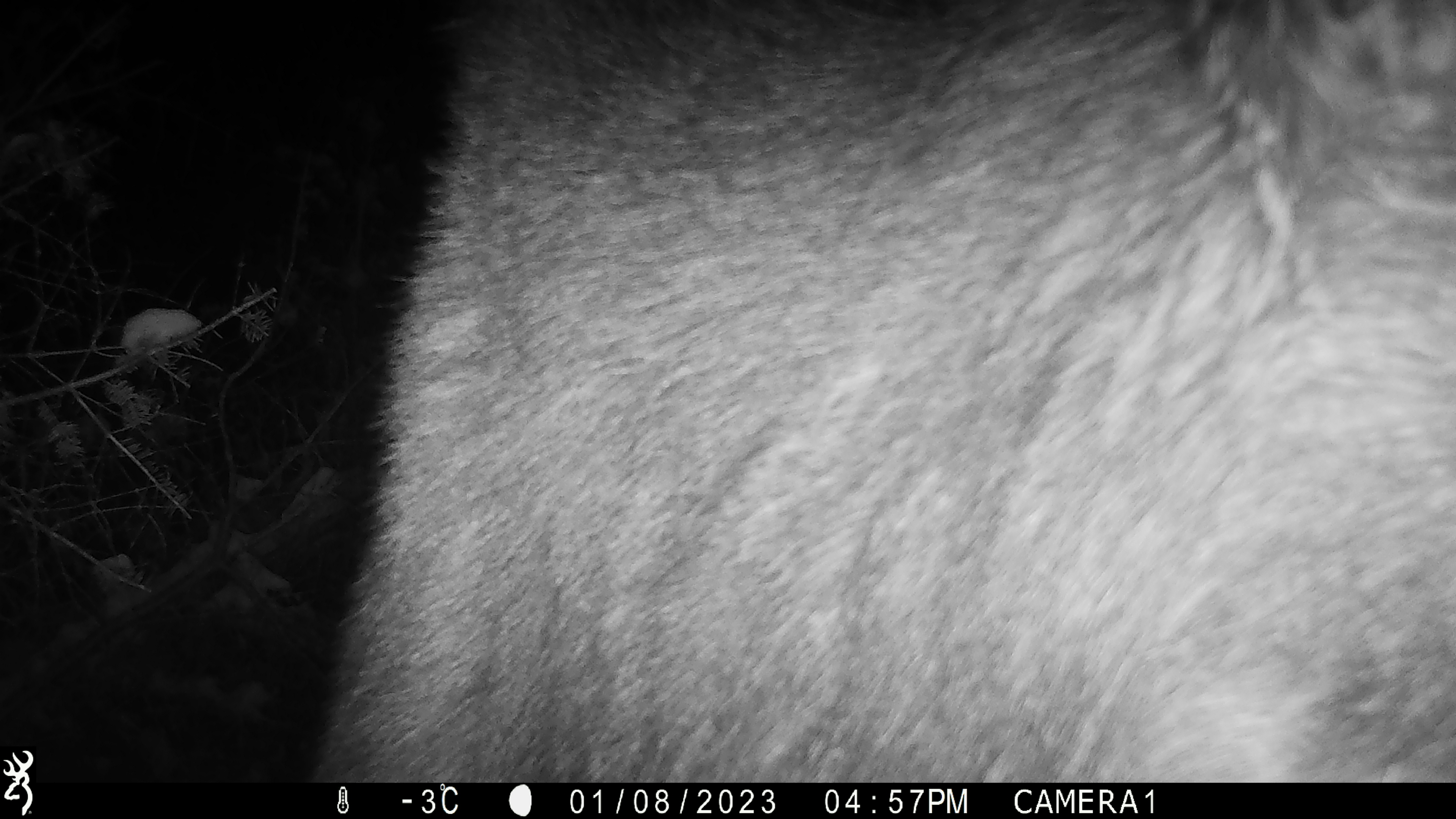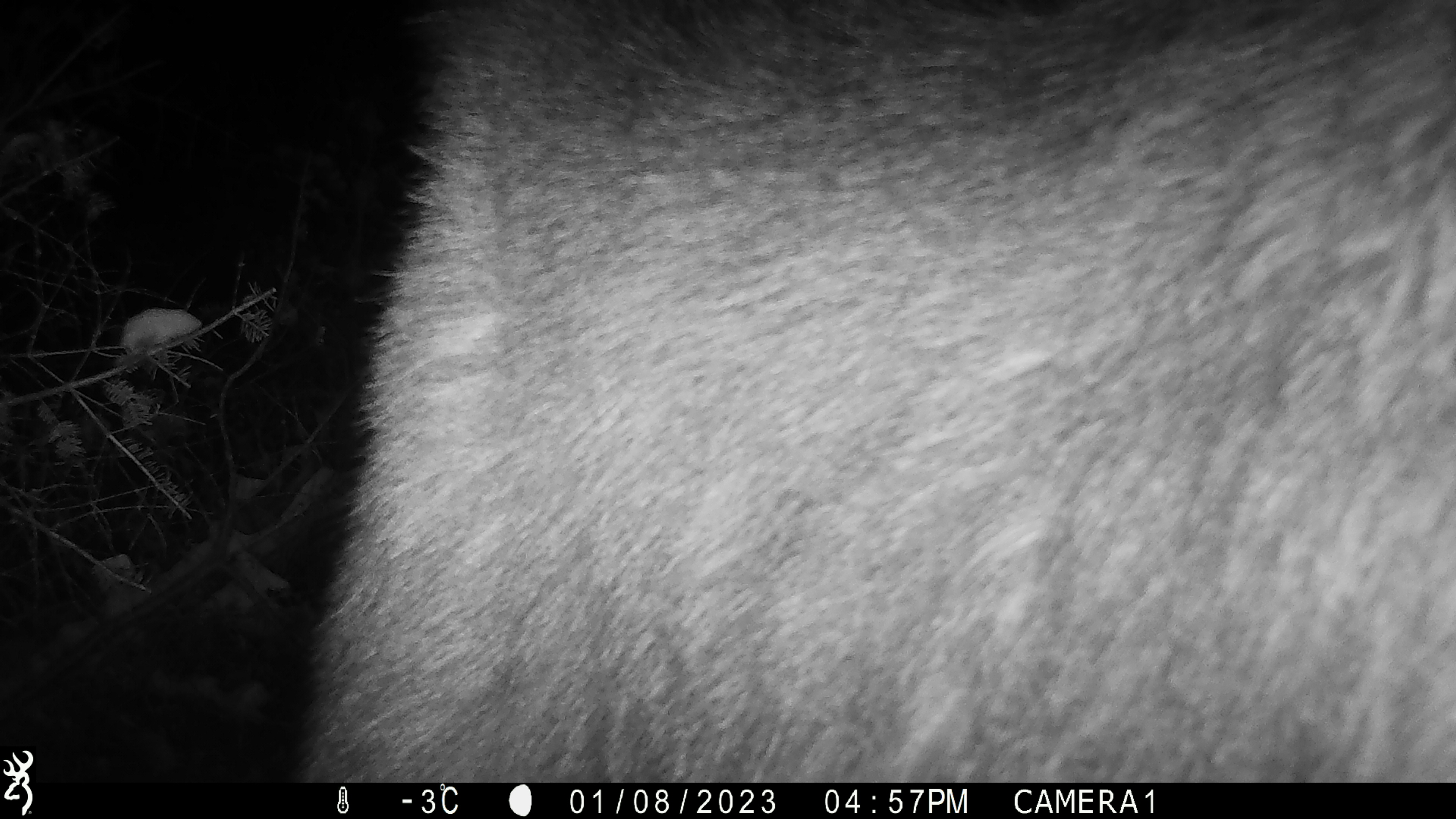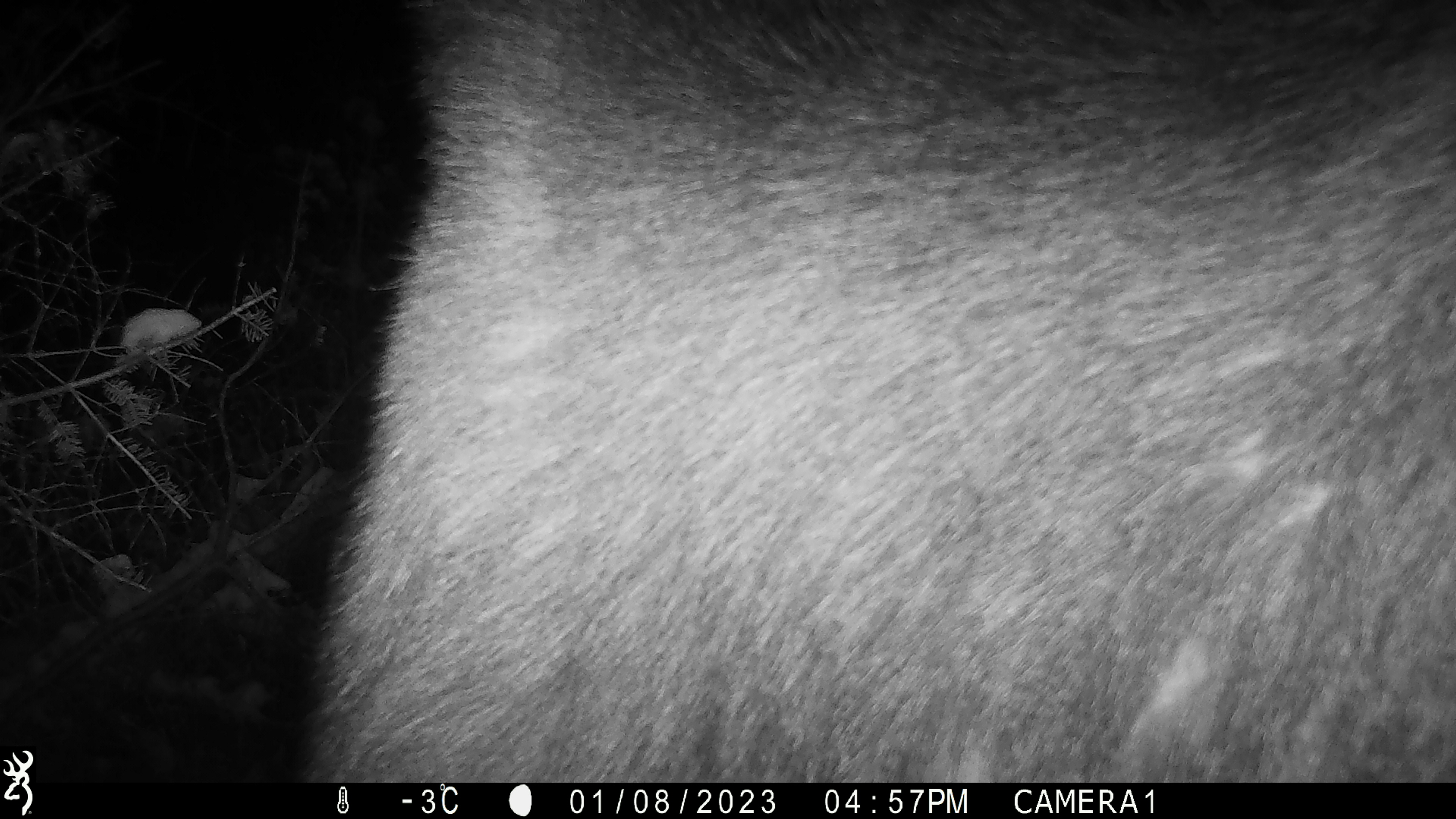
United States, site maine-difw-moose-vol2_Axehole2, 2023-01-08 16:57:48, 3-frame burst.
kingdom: Animalia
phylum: Chordata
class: Mammalia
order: Artiodactyla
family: Cervidae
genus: Alces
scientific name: Alces alces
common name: moose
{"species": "moose (Alces alces)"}